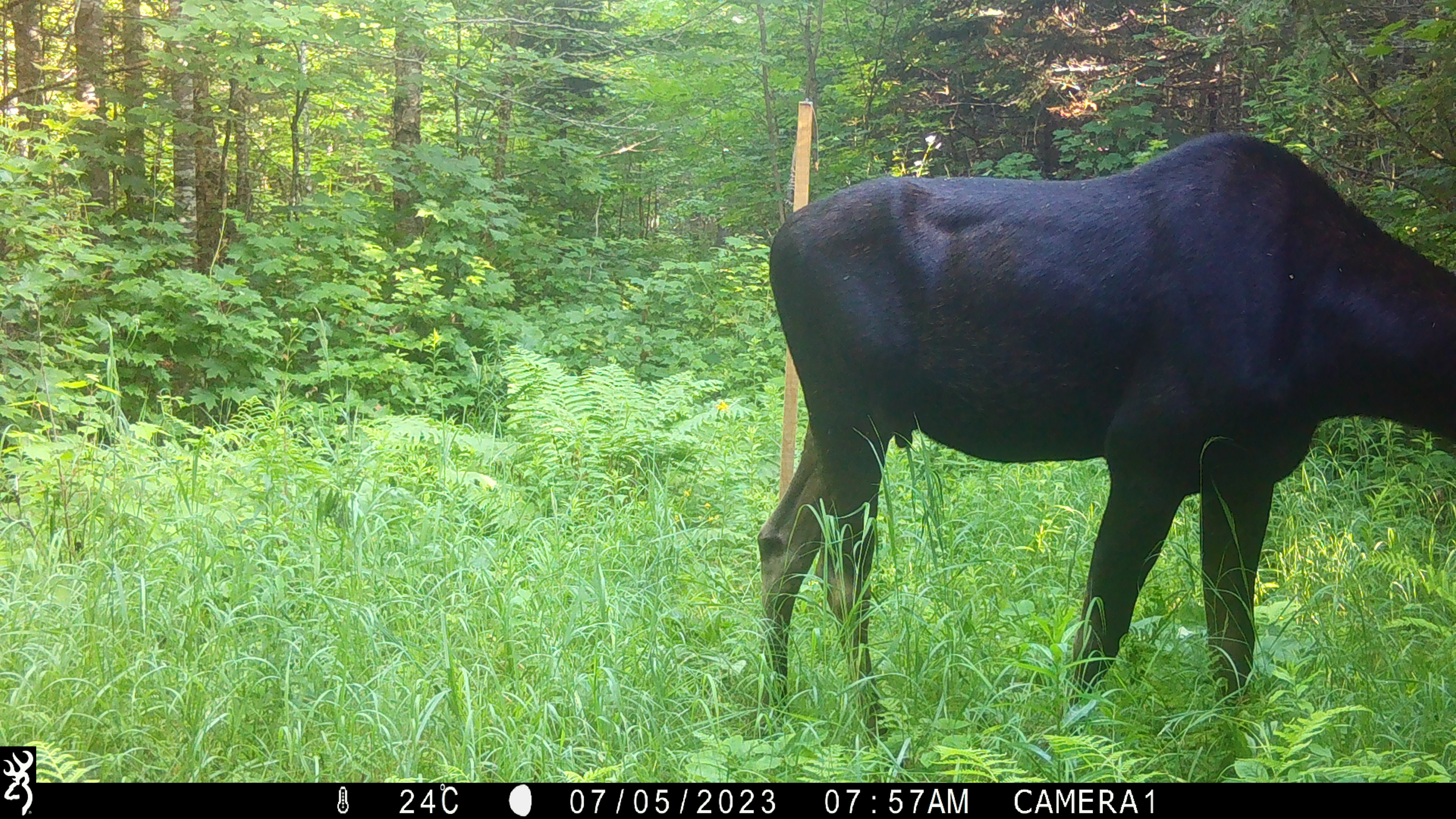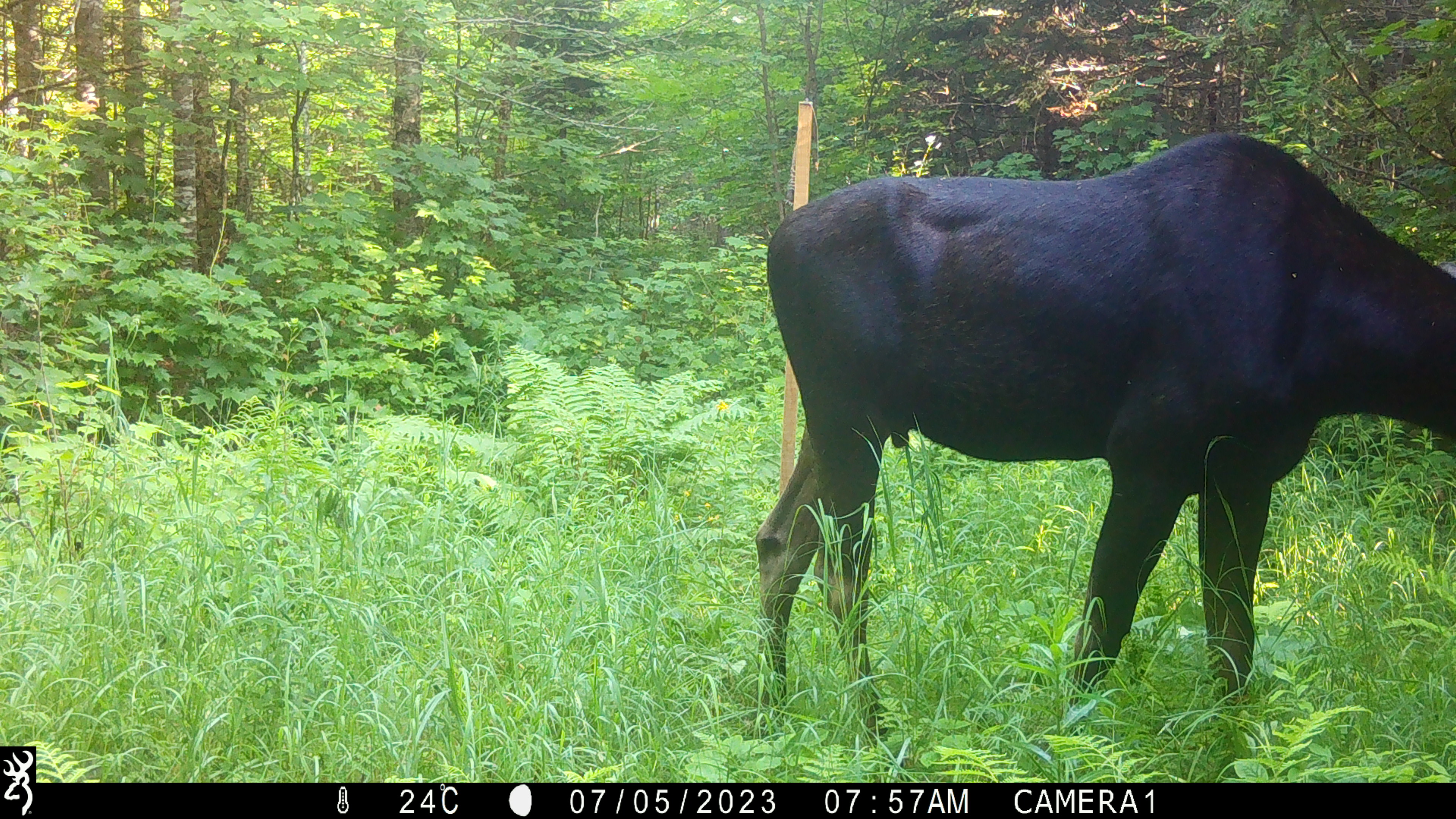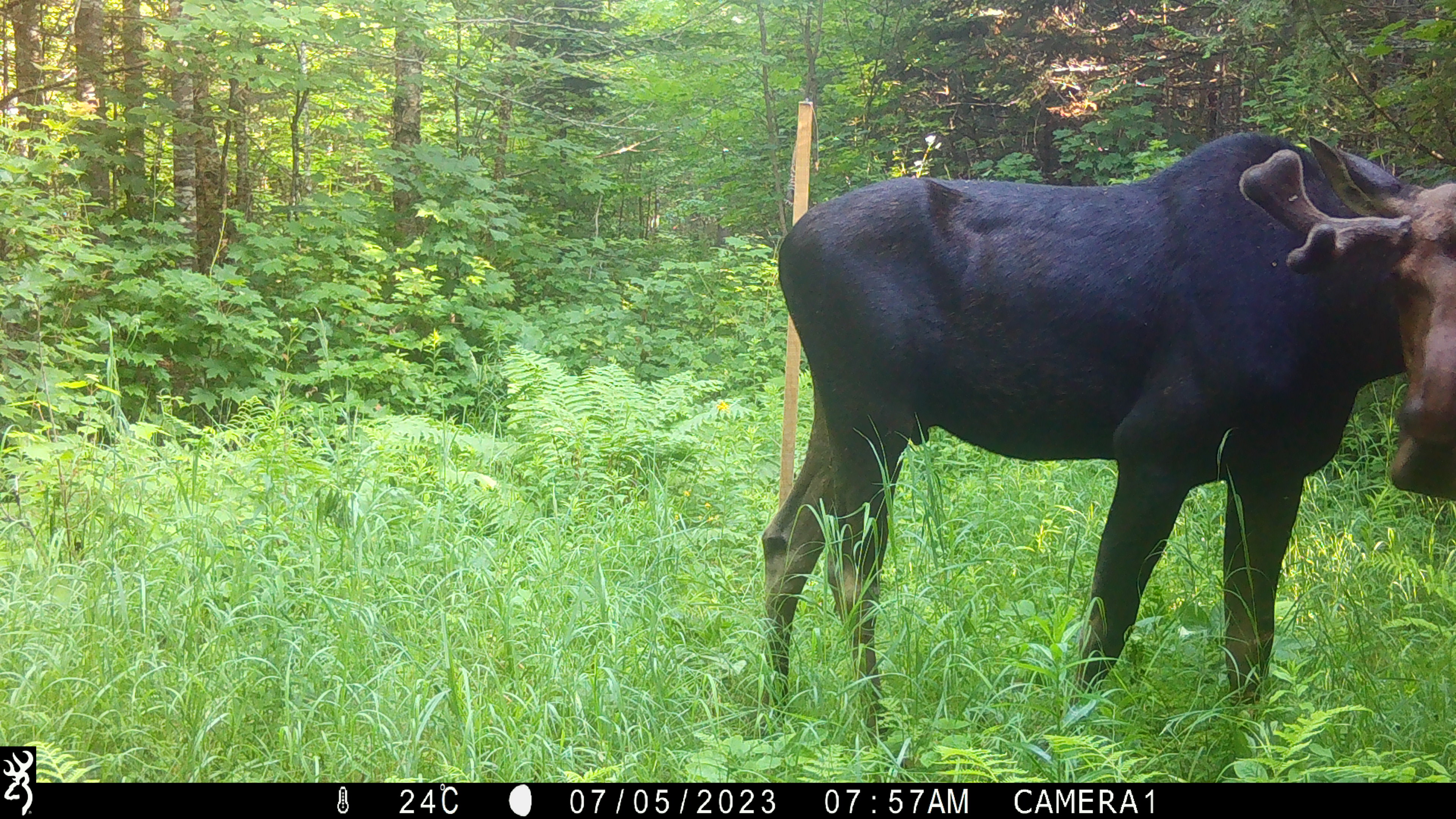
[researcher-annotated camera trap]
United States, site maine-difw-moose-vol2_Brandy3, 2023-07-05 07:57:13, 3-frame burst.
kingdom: Animalia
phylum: Chordata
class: Mammalia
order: Artiodactyla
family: Cervidae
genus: Alces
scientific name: Alces alces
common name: moose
Moose (Alces alces).